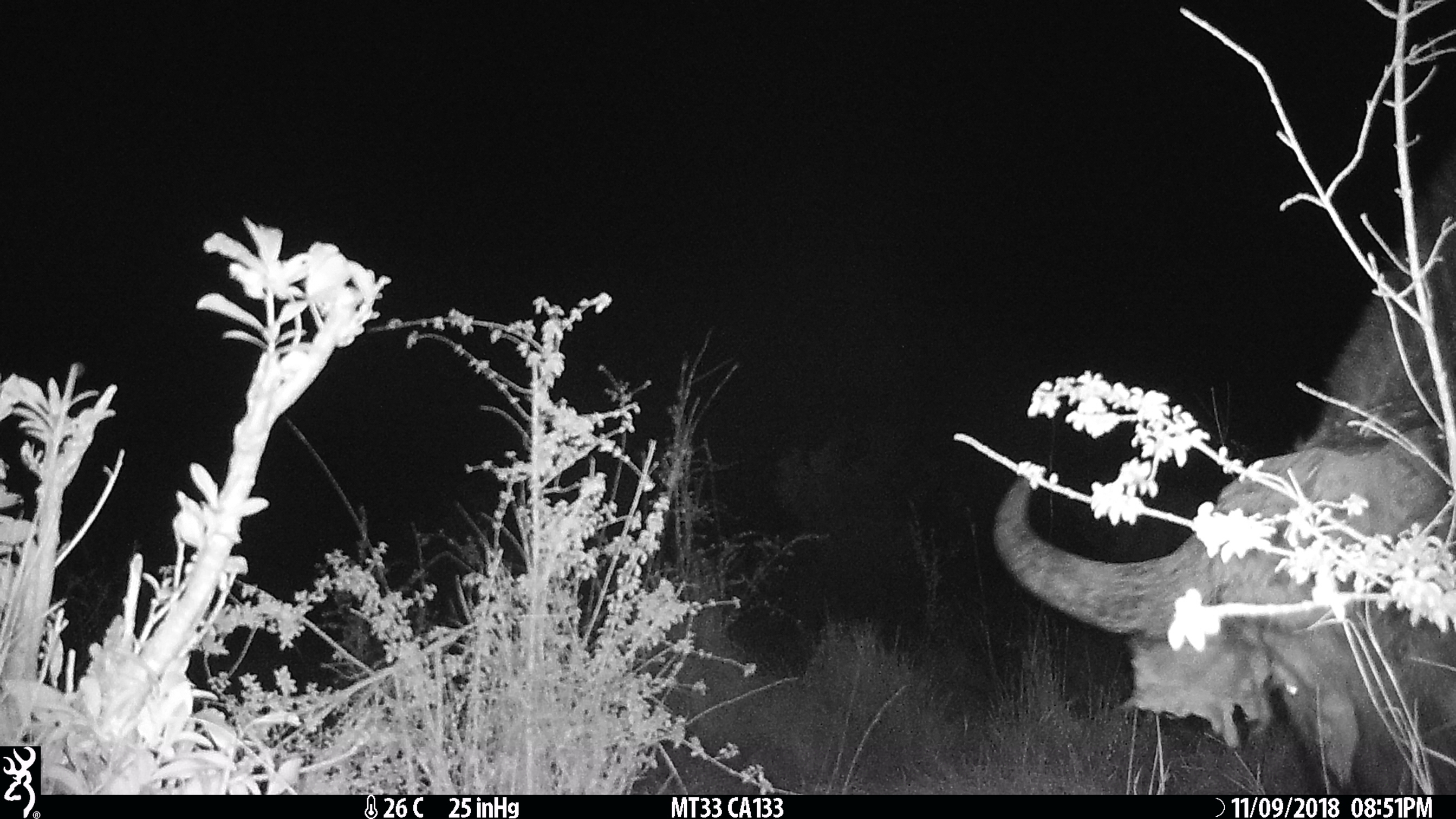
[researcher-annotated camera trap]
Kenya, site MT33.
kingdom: Animalia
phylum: Chordata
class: Mammalia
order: Artiodactyla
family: Bovidae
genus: Syncerus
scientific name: Syncerus caffer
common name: buffalo